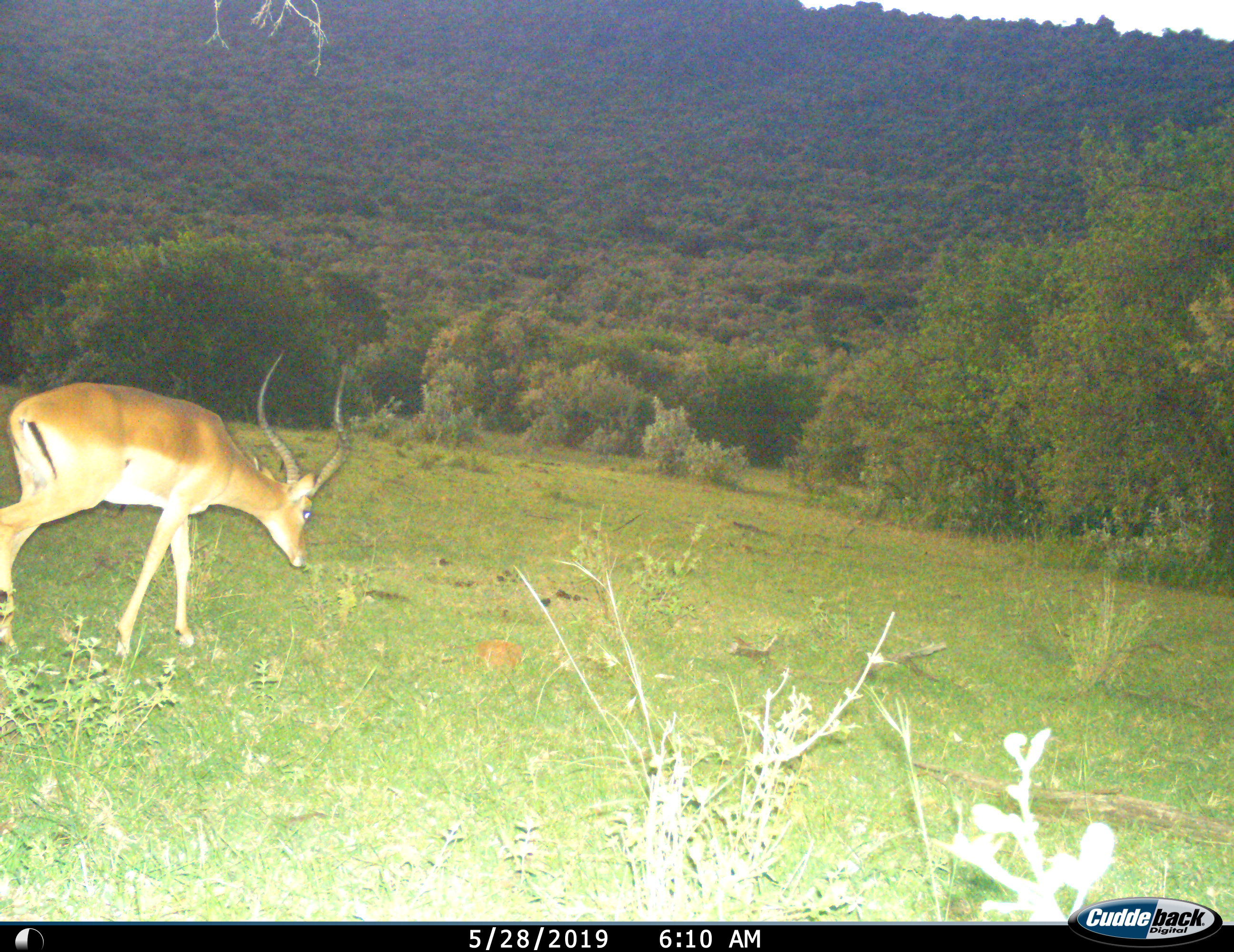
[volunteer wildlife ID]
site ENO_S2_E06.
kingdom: Animalia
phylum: Chordata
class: Mammalia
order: Artiodactyla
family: Bovidae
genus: Aepyceros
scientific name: Aepyceros melampus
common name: impala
Impala (Aepyceros melampus), count 1. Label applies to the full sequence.